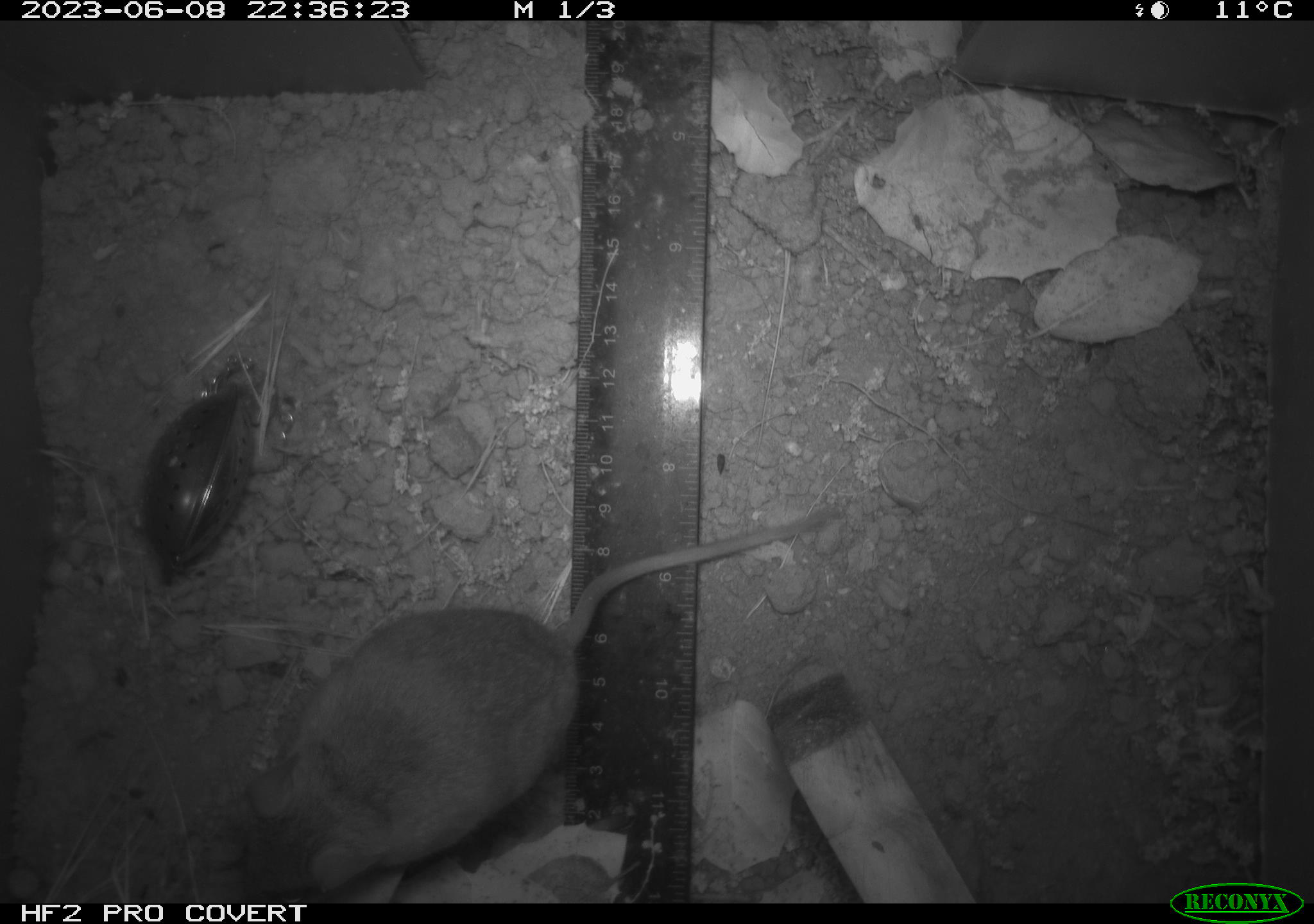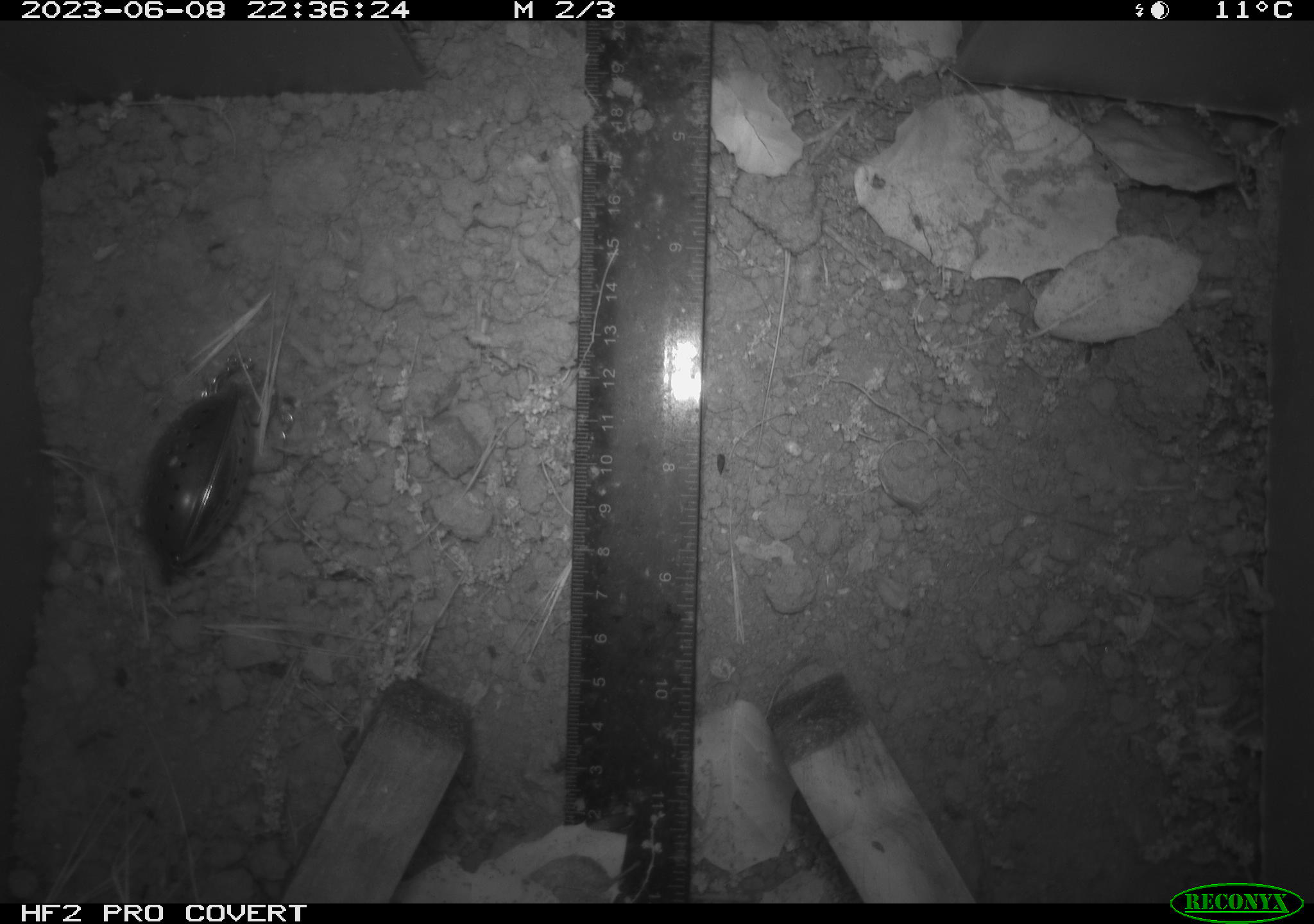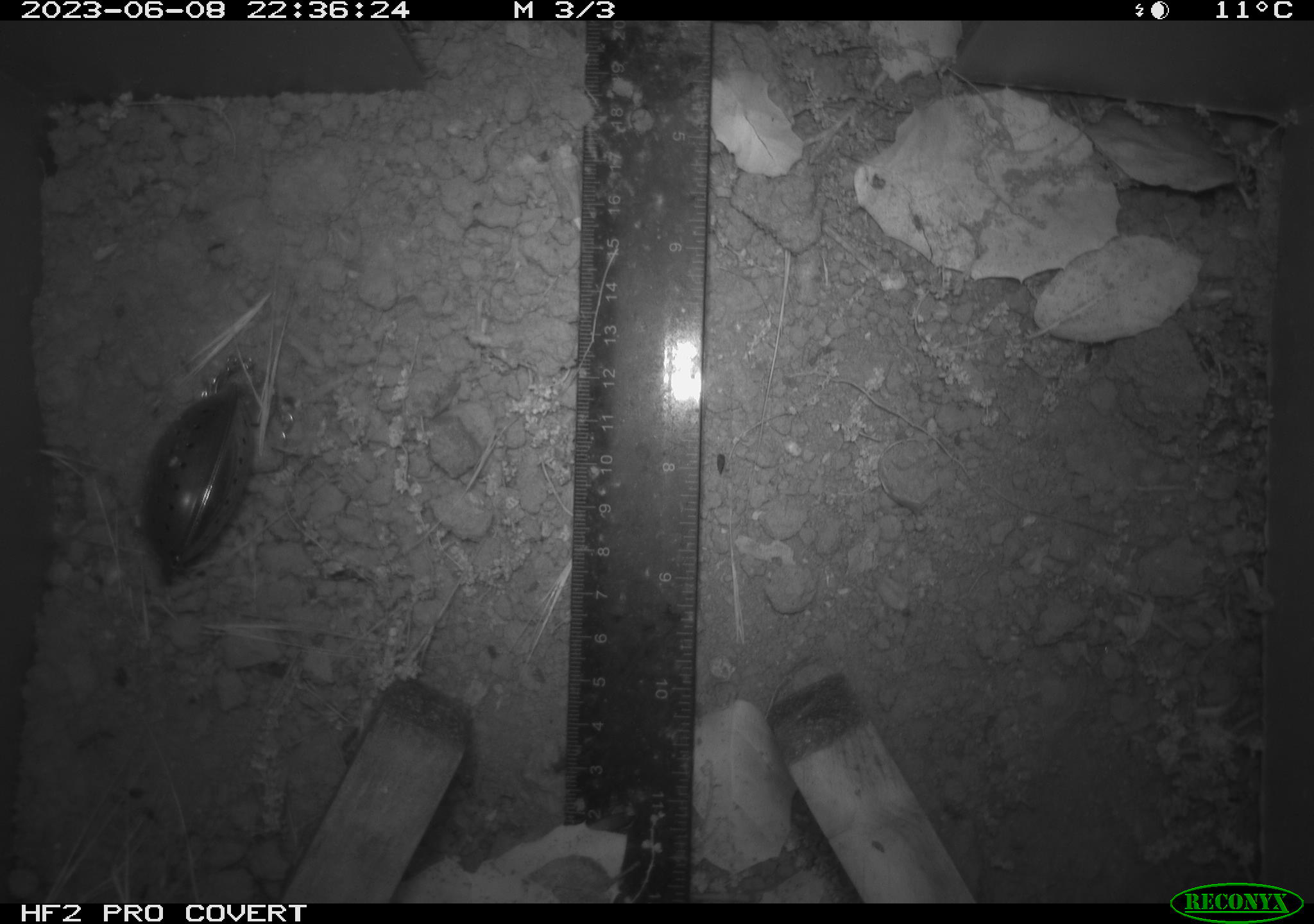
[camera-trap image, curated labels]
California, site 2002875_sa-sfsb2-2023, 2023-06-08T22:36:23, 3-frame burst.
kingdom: Animalia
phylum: Chordata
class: Mammalia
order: Rodentia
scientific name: Rodentia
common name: mouse species